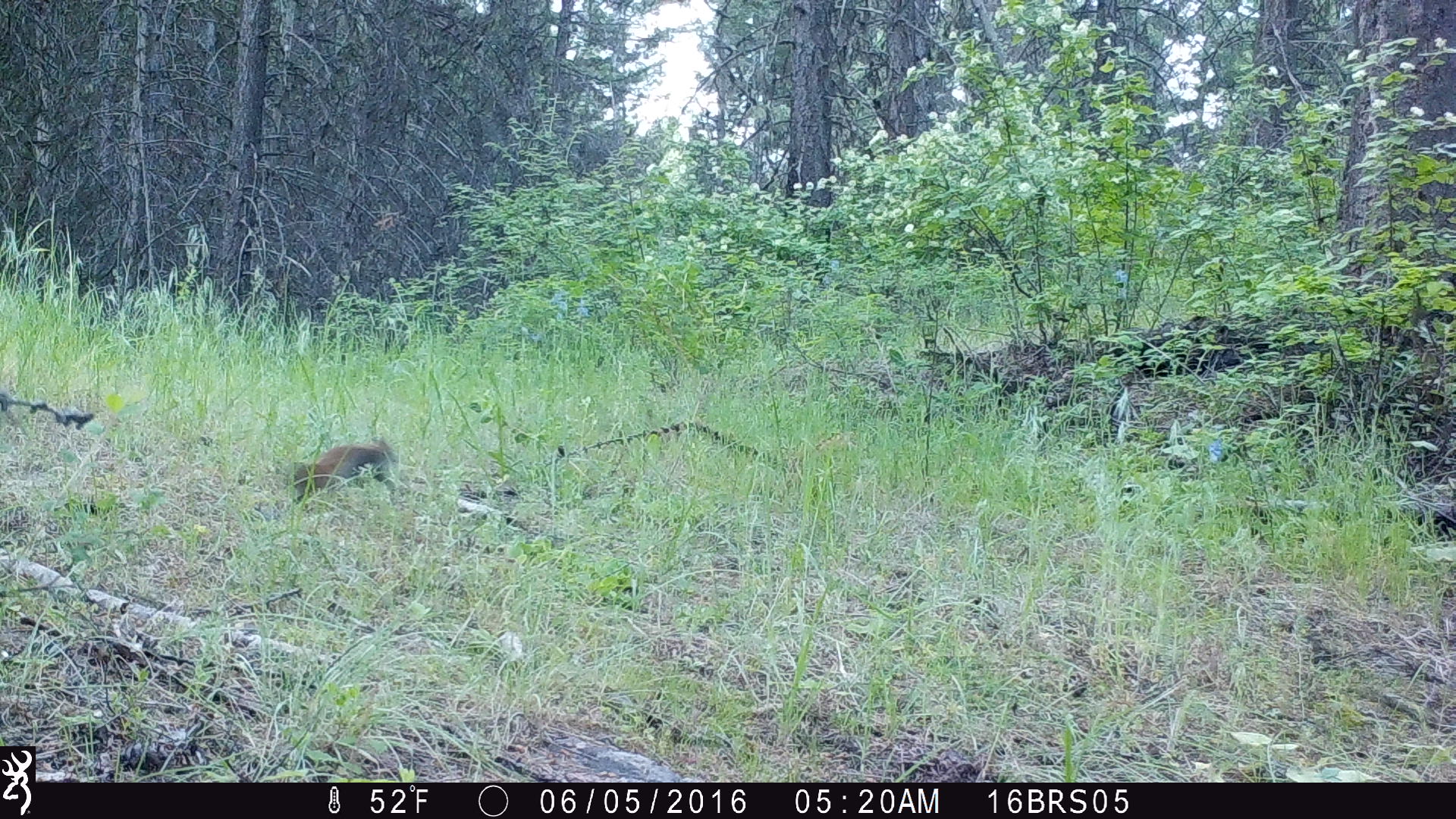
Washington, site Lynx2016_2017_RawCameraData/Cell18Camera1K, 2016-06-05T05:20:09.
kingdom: Animalia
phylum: Chordata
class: Mammalia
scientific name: Mammalia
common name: small mammal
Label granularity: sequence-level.